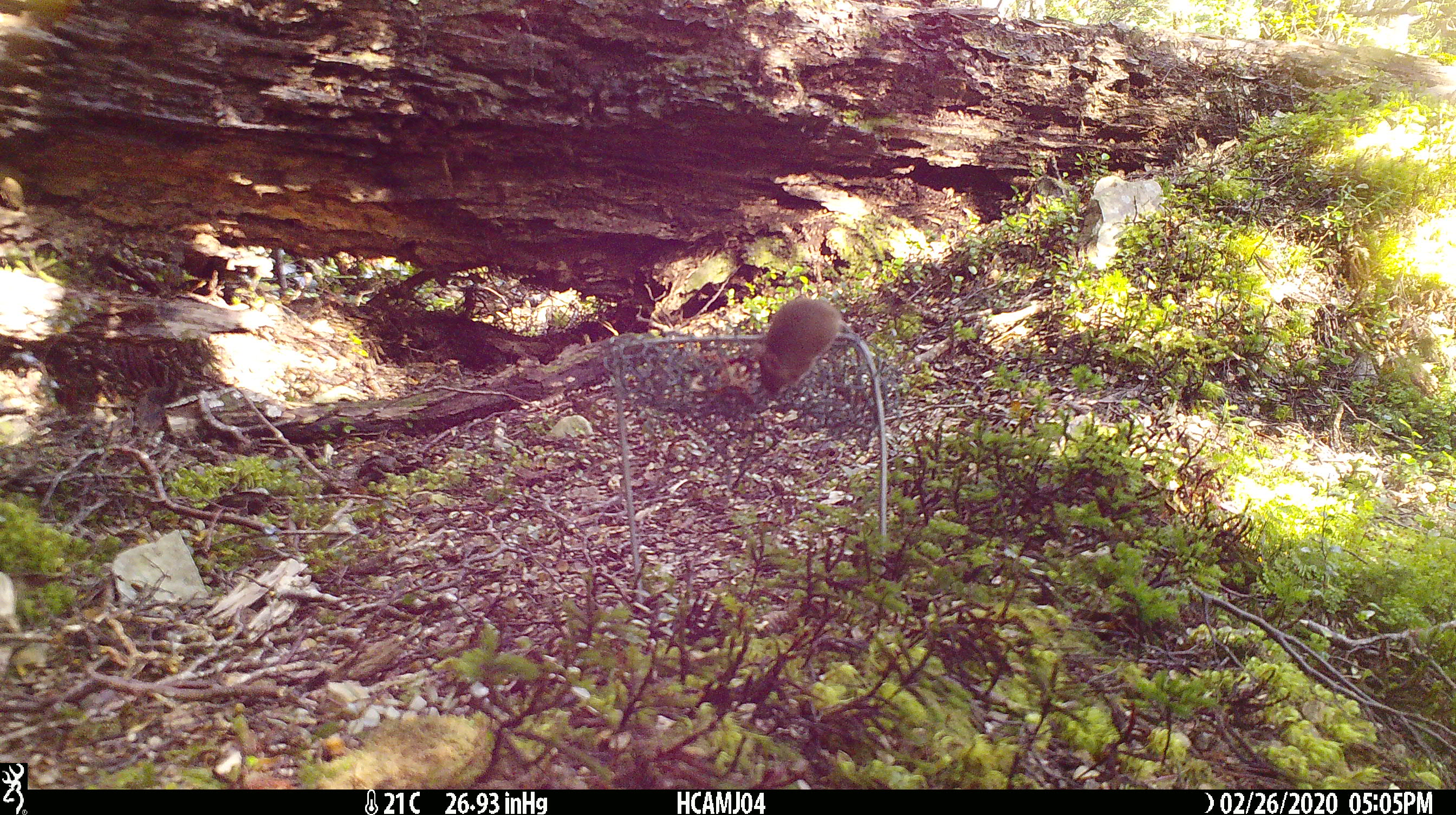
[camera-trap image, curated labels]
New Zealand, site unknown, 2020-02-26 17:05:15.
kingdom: Animalia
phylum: Chordata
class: Mammalia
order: Rodentia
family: Muridae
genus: Mus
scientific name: Mus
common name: mouse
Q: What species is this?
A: Mouse (Mus).